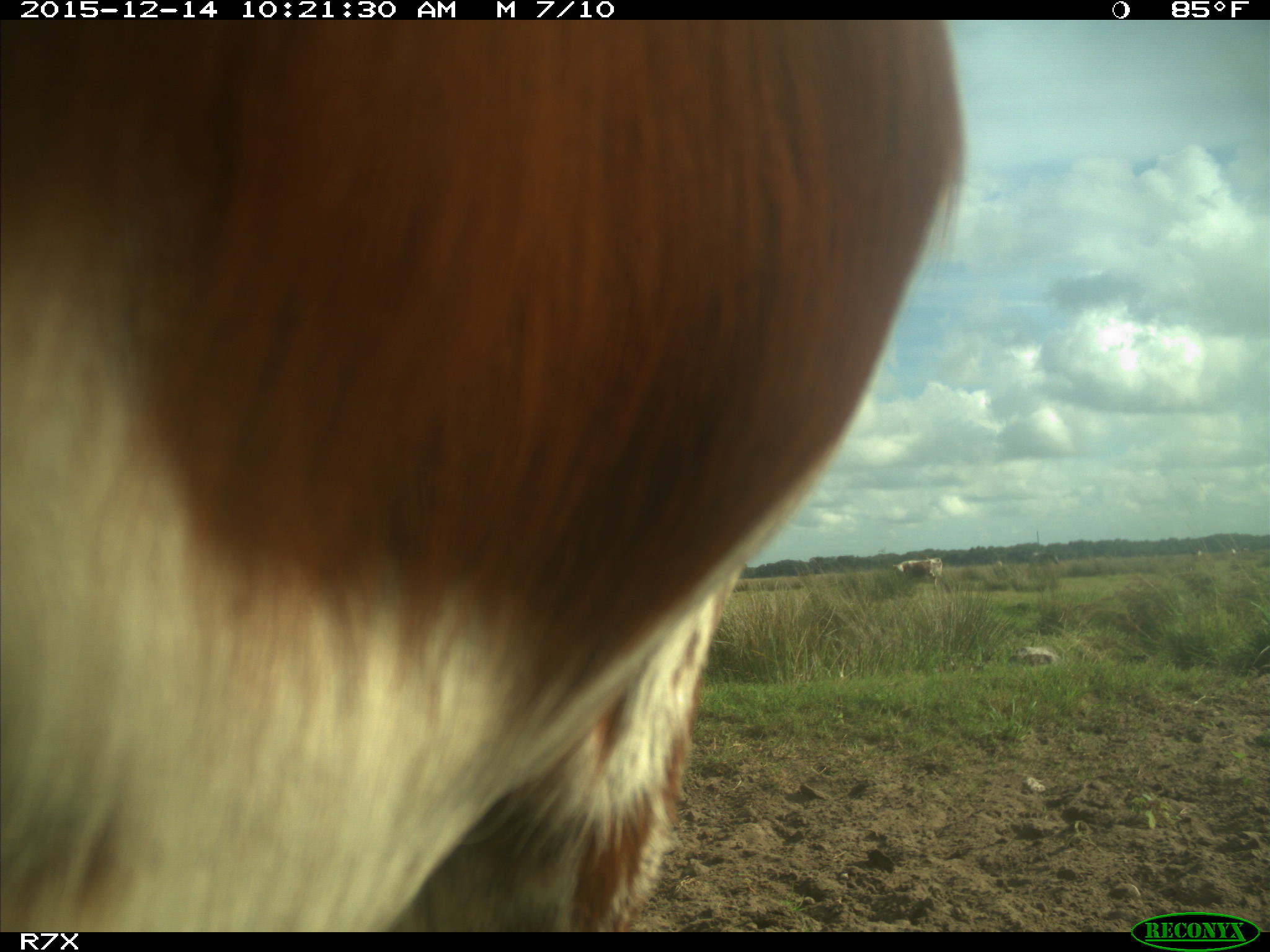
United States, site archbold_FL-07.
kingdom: Animalia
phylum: Chordata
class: Mammalia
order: Artiodactyla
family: Bovidae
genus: Bos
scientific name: Bos taurus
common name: domestic cow